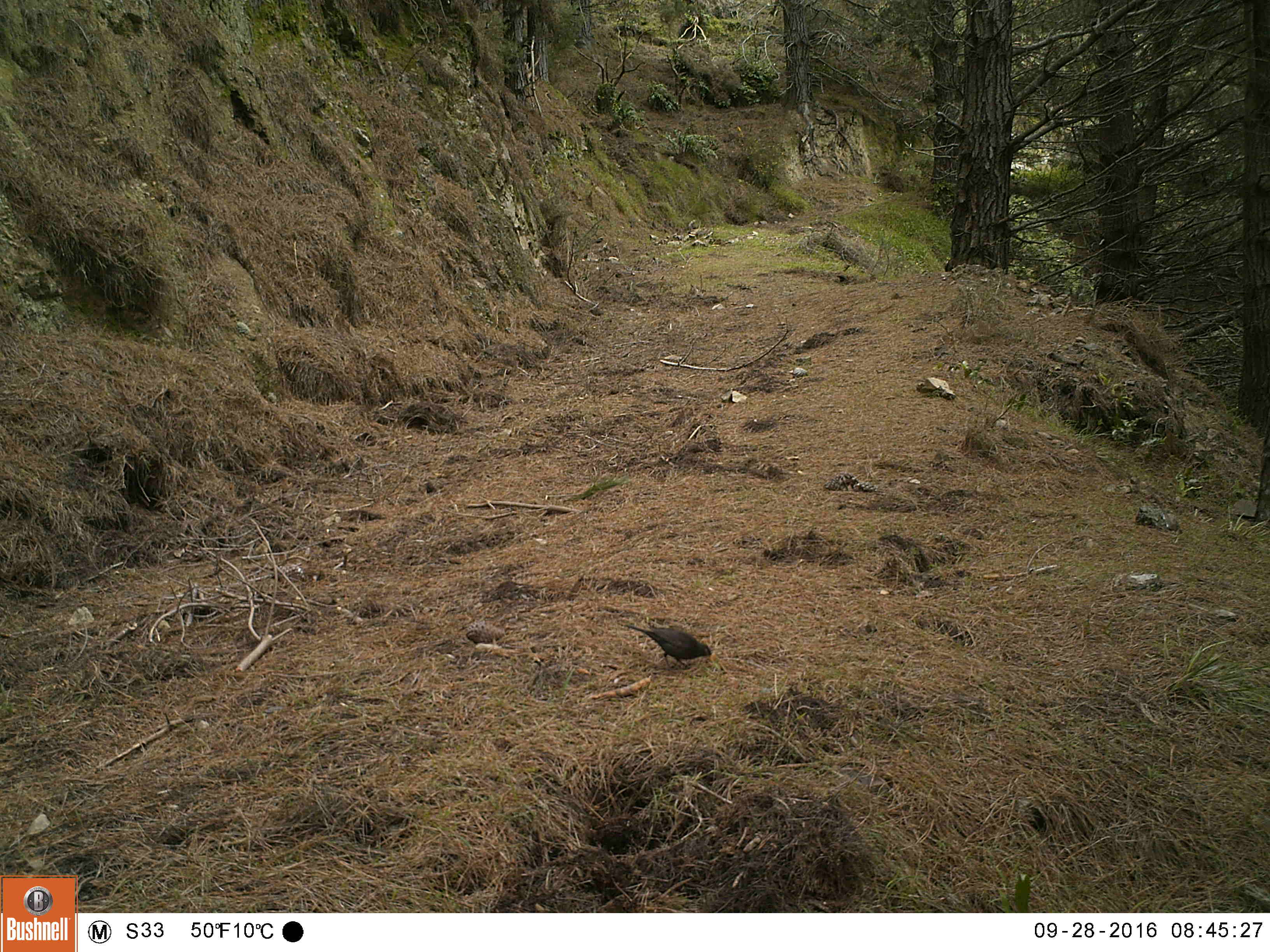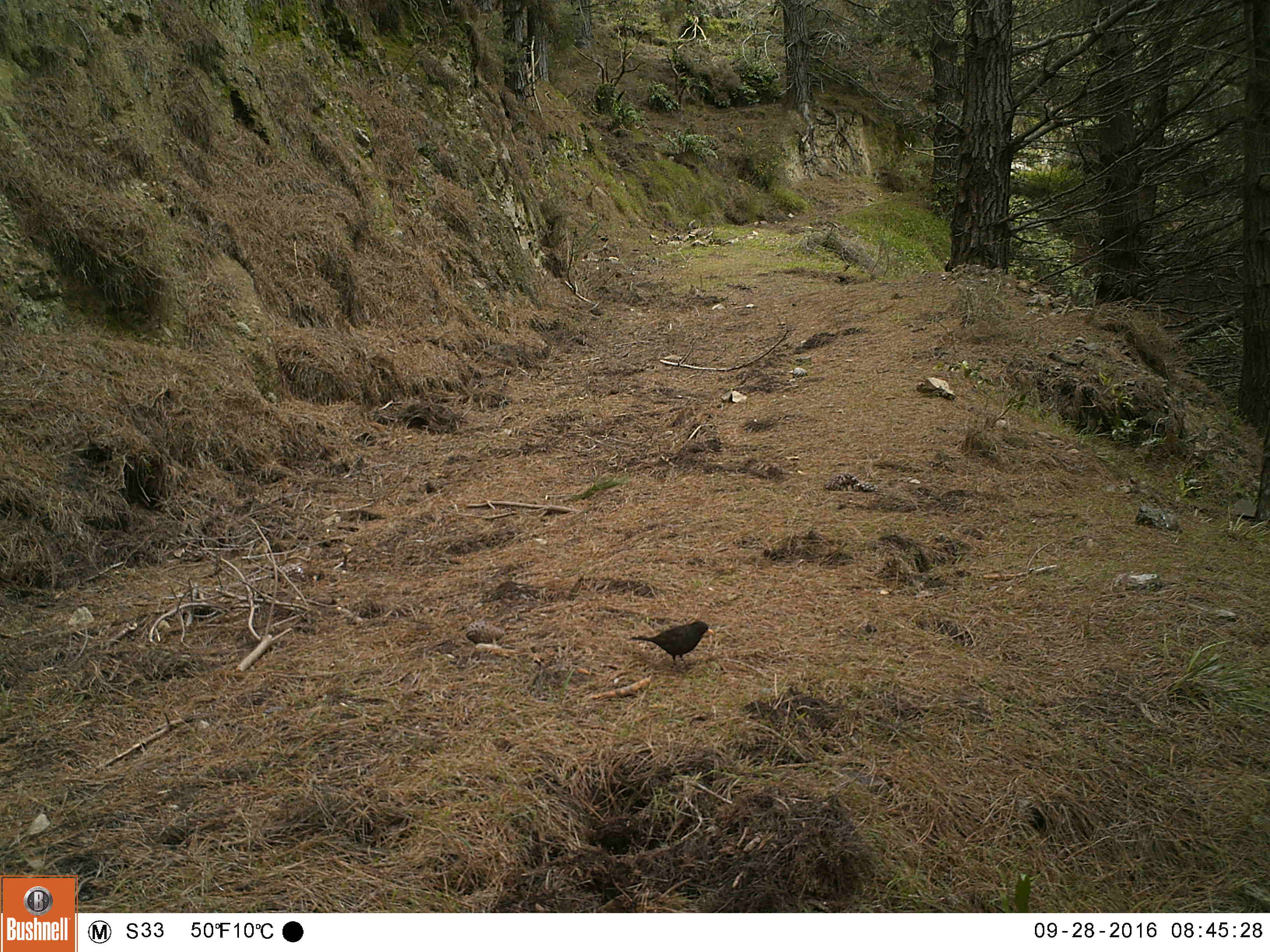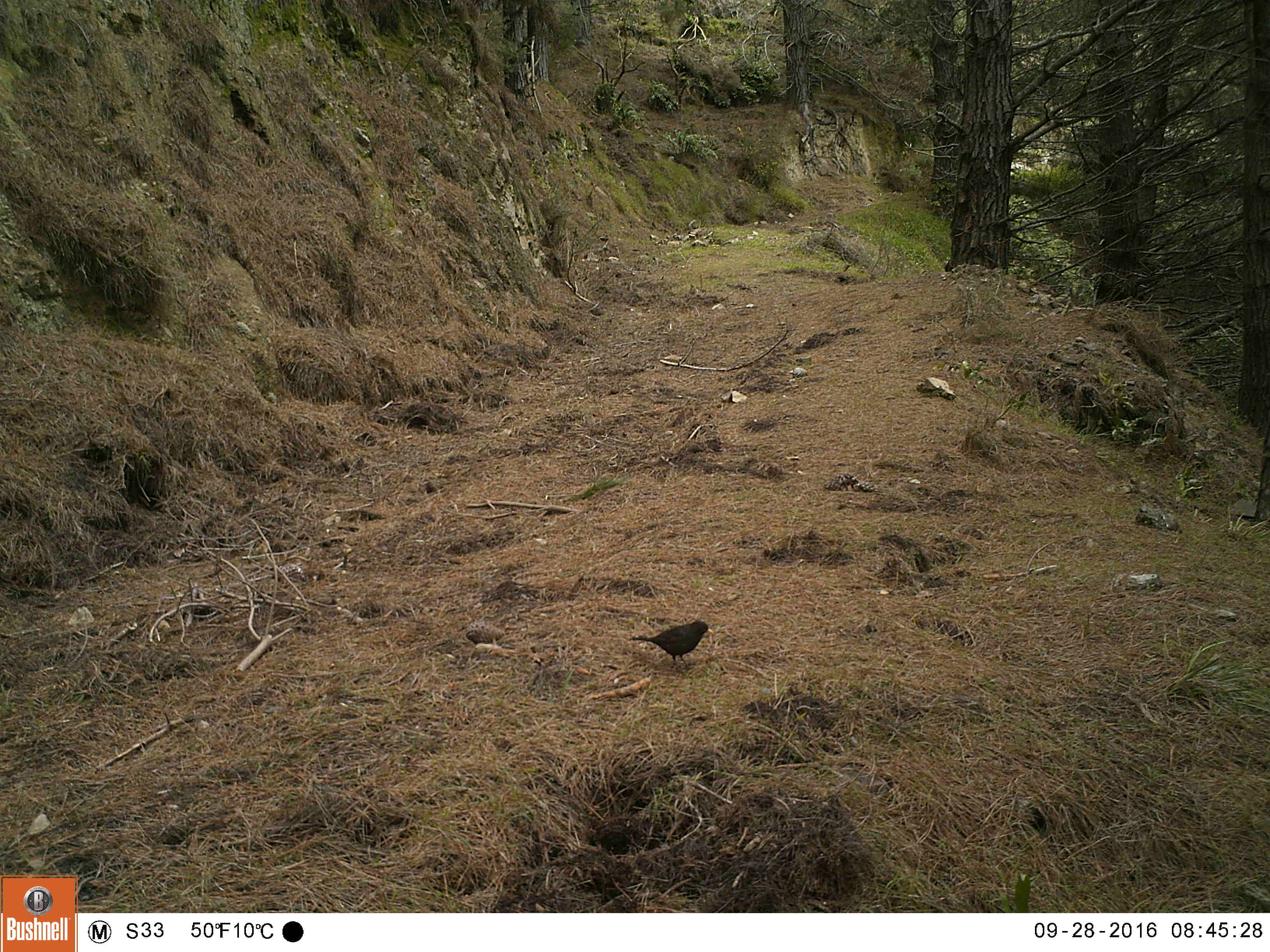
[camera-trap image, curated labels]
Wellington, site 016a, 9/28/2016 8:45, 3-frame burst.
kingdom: Animalia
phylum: Chordata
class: Aves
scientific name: Aves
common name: bird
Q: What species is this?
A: Bird (Aves).